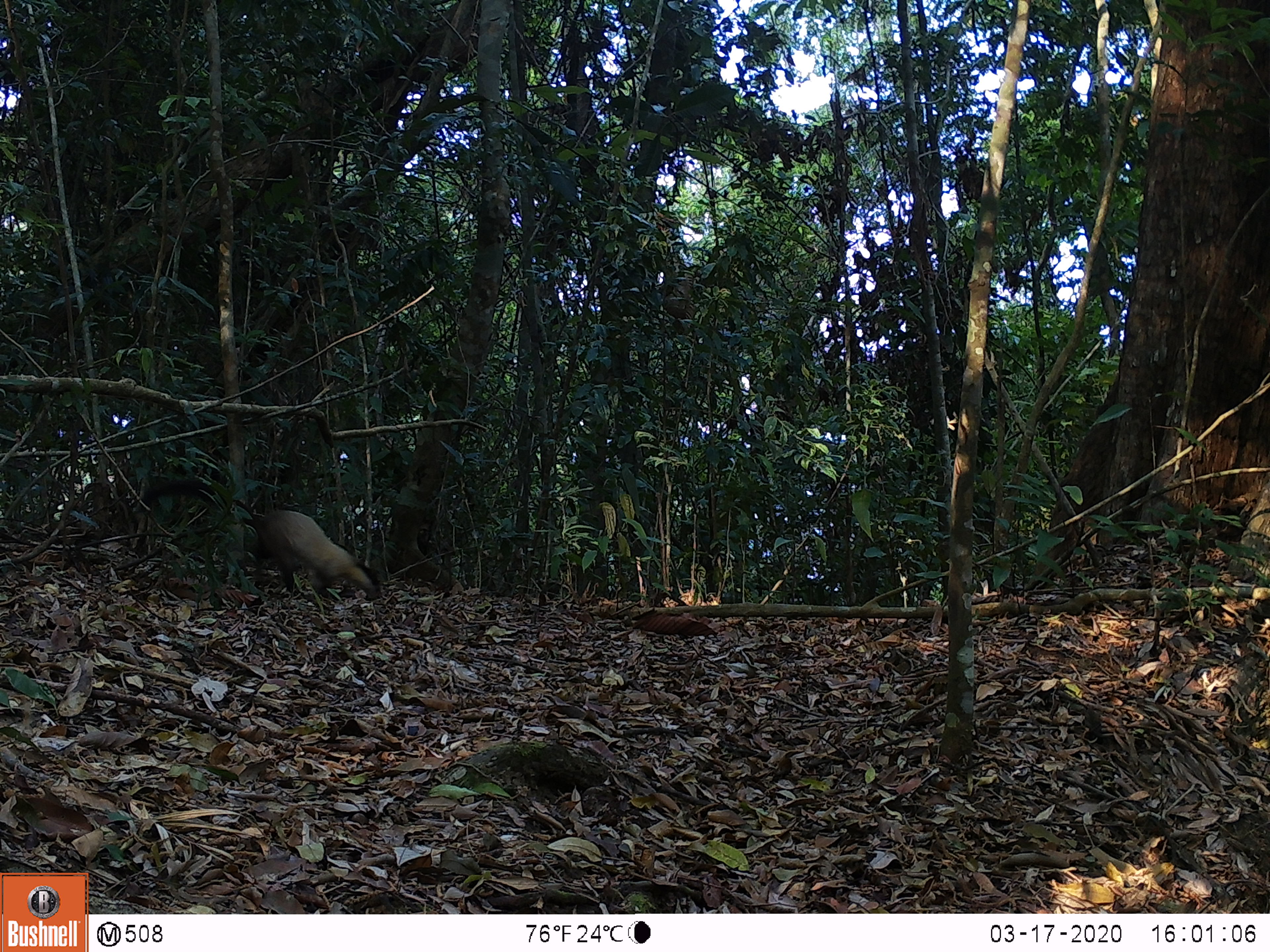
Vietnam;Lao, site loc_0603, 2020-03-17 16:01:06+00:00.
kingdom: Animalia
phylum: Chordata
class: Mammalia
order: Carnivora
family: Mustelidae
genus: Martes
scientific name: Martes flavigula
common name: yellow-throated marten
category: yellow throated marten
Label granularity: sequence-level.